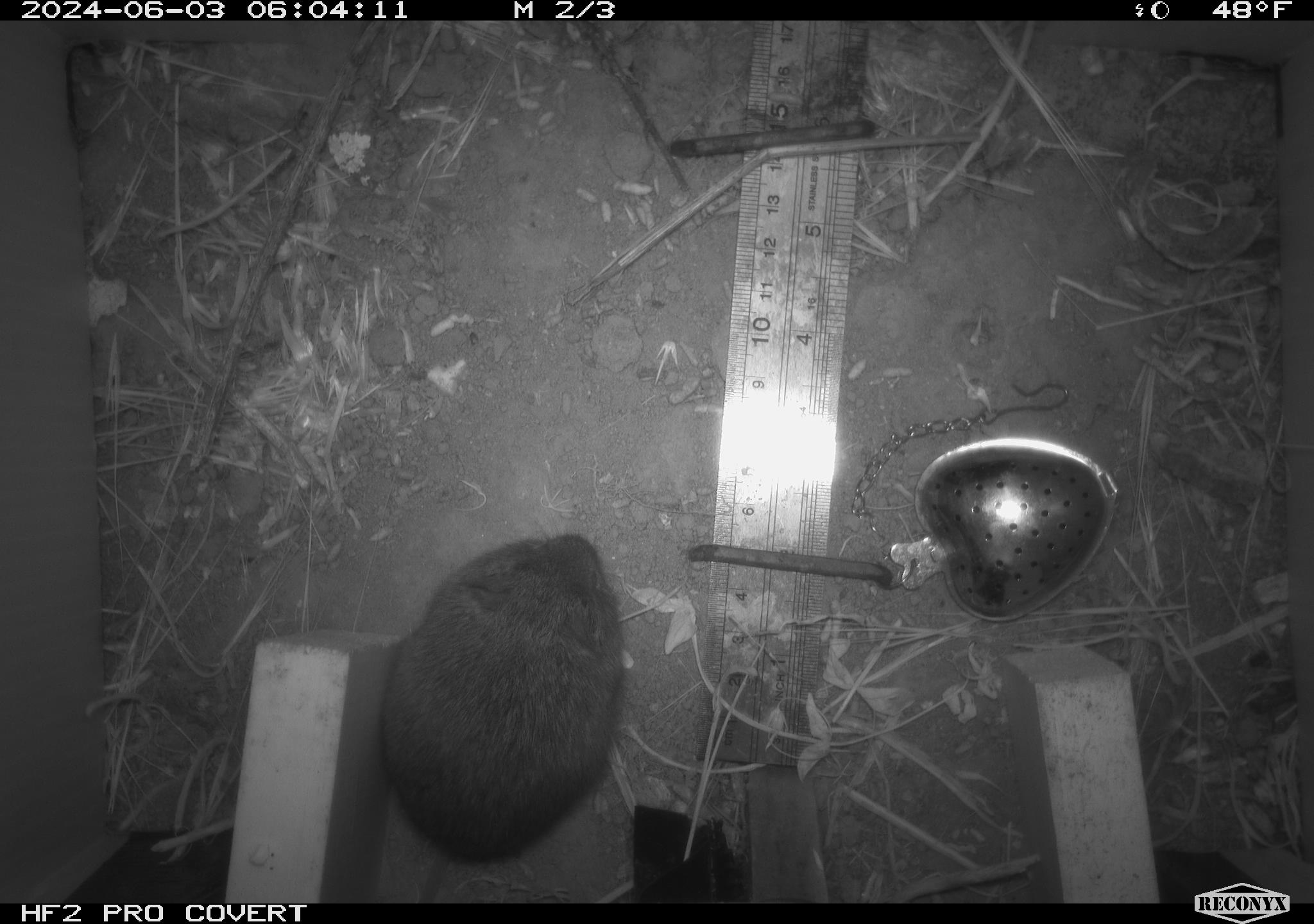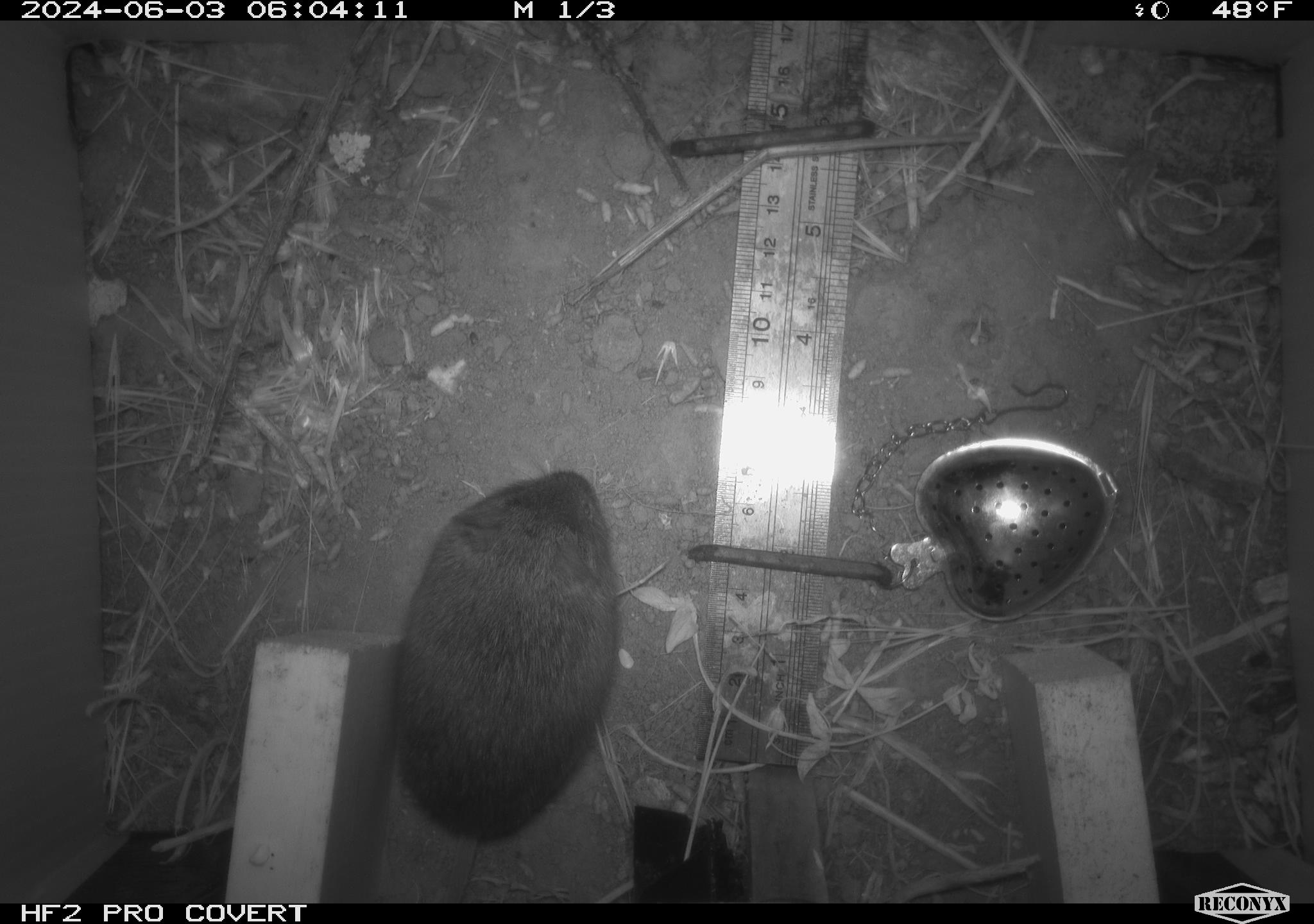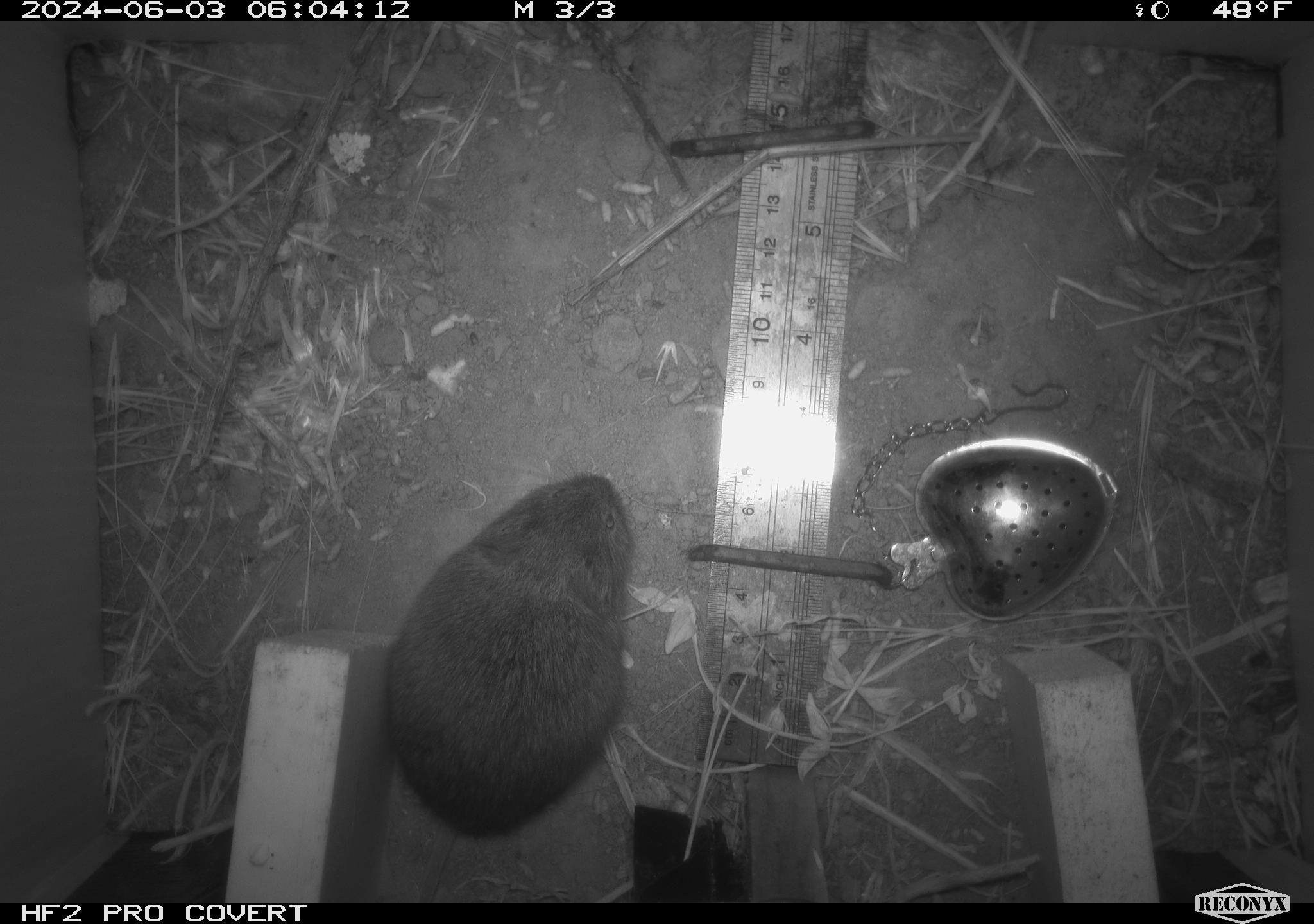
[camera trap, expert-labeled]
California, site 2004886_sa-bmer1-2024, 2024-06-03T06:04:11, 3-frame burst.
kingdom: Animalia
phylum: Chordata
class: Mammalia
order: Rodentia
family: Cricetidae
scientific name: Arvicolinae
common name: voles, lemmings, and muskrats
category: arvicolinae subfamily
Arvicolinae subfamily (voles, lemmings, and muskrats) (Arvicolinae).